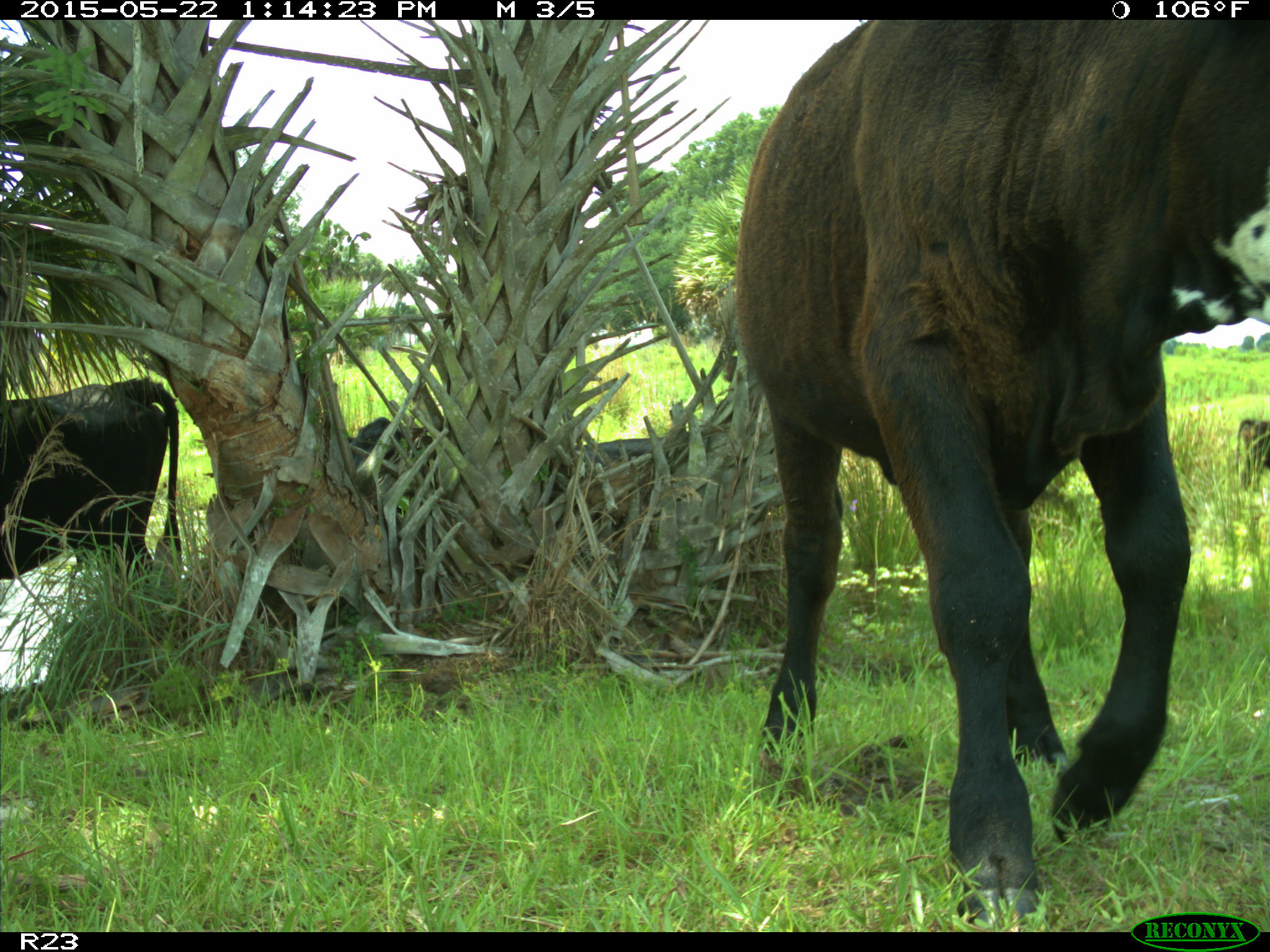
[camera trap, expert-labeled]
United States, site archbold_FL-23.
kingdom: Animalia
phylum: Chordata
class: Mammalia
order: Artiodactyla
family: Bovidae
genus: Bos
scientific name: Bos taurus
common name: domestic cow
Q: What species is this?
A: Bos taurus (domestic cow).